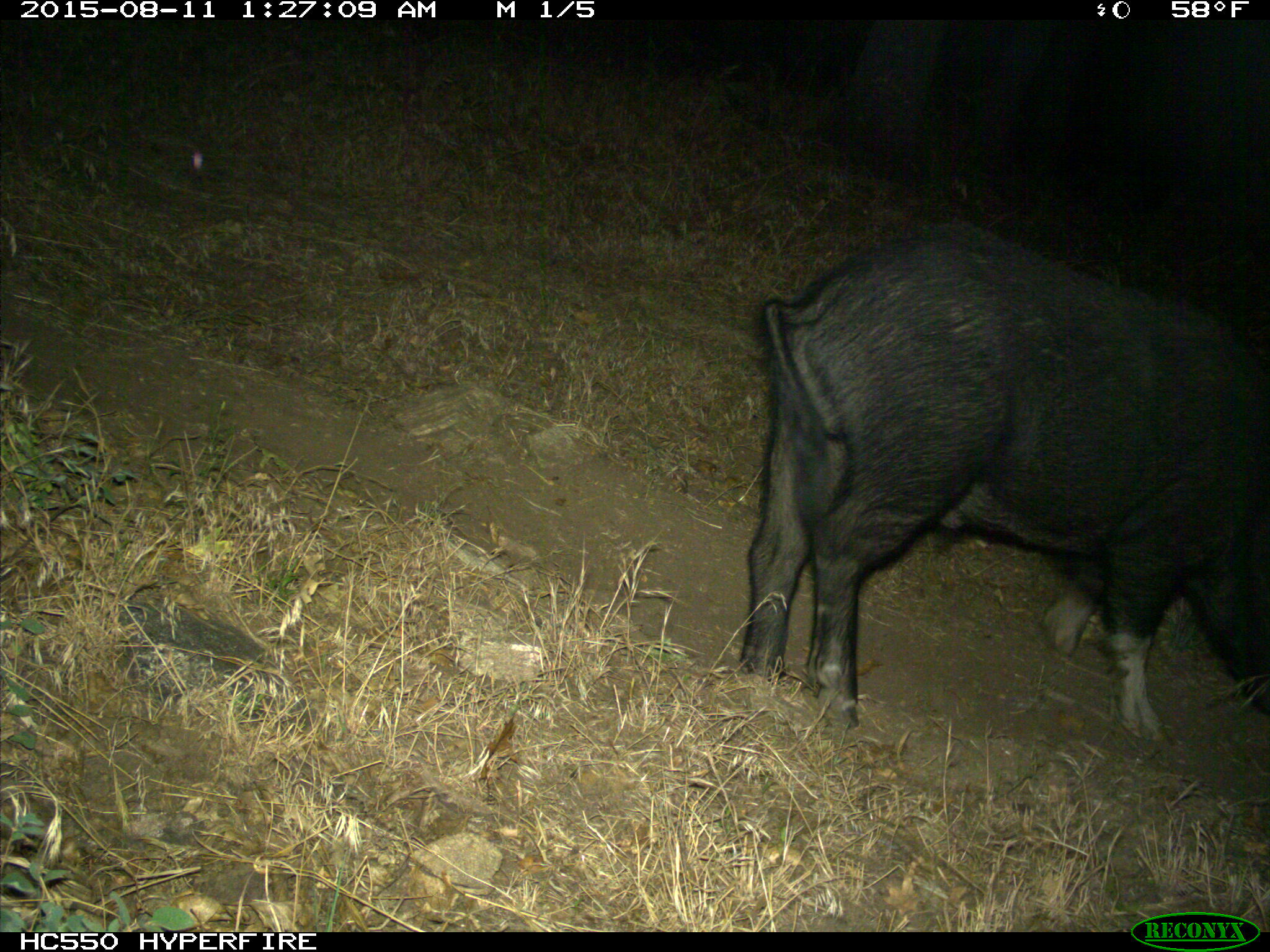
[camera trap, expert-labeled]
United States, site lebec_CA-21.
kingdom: Animalia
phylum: Chordata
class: Mammalia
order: Artiodactyla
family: Suidae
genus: Sus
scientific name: Sus scrofa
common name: wild boar